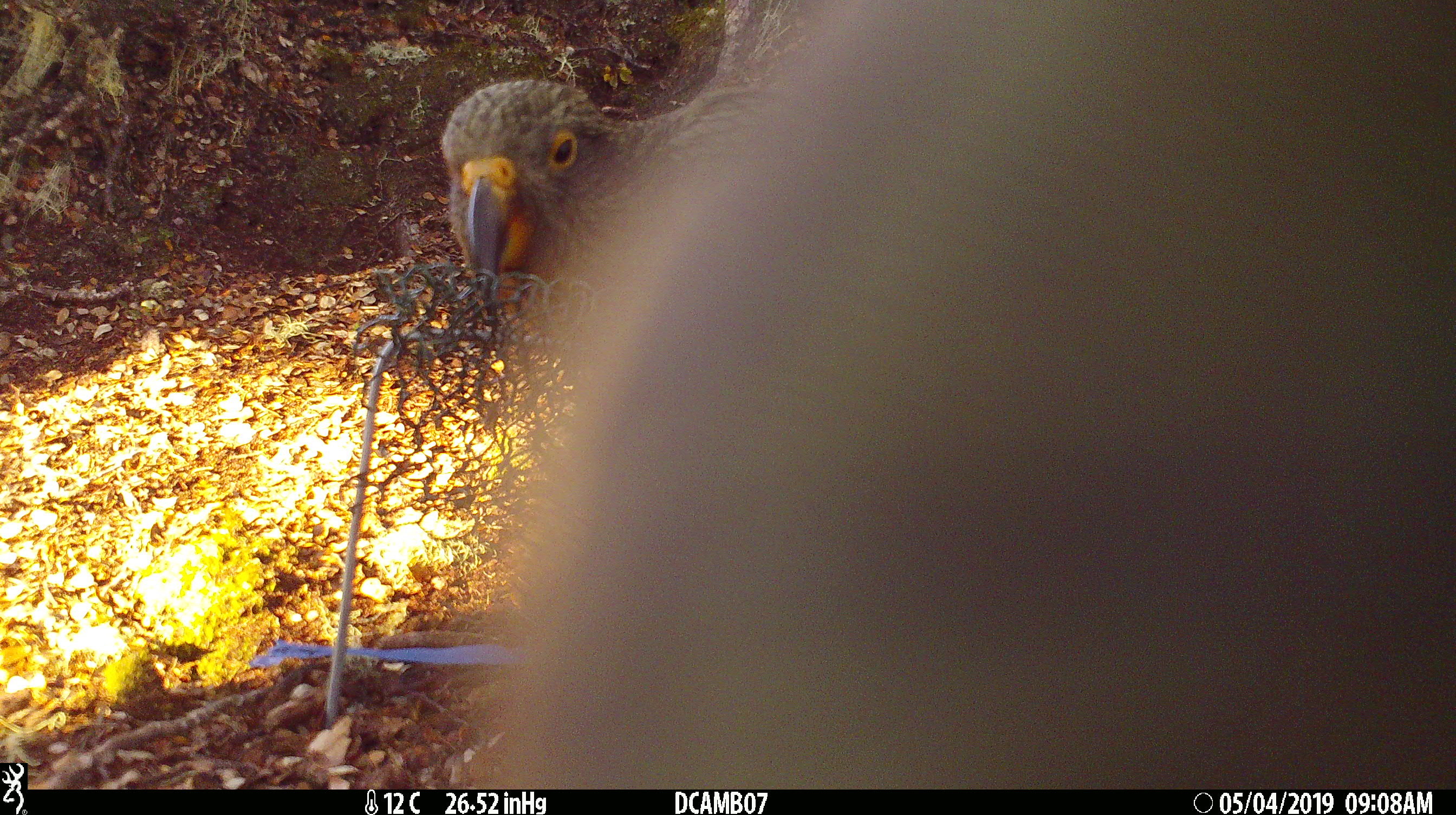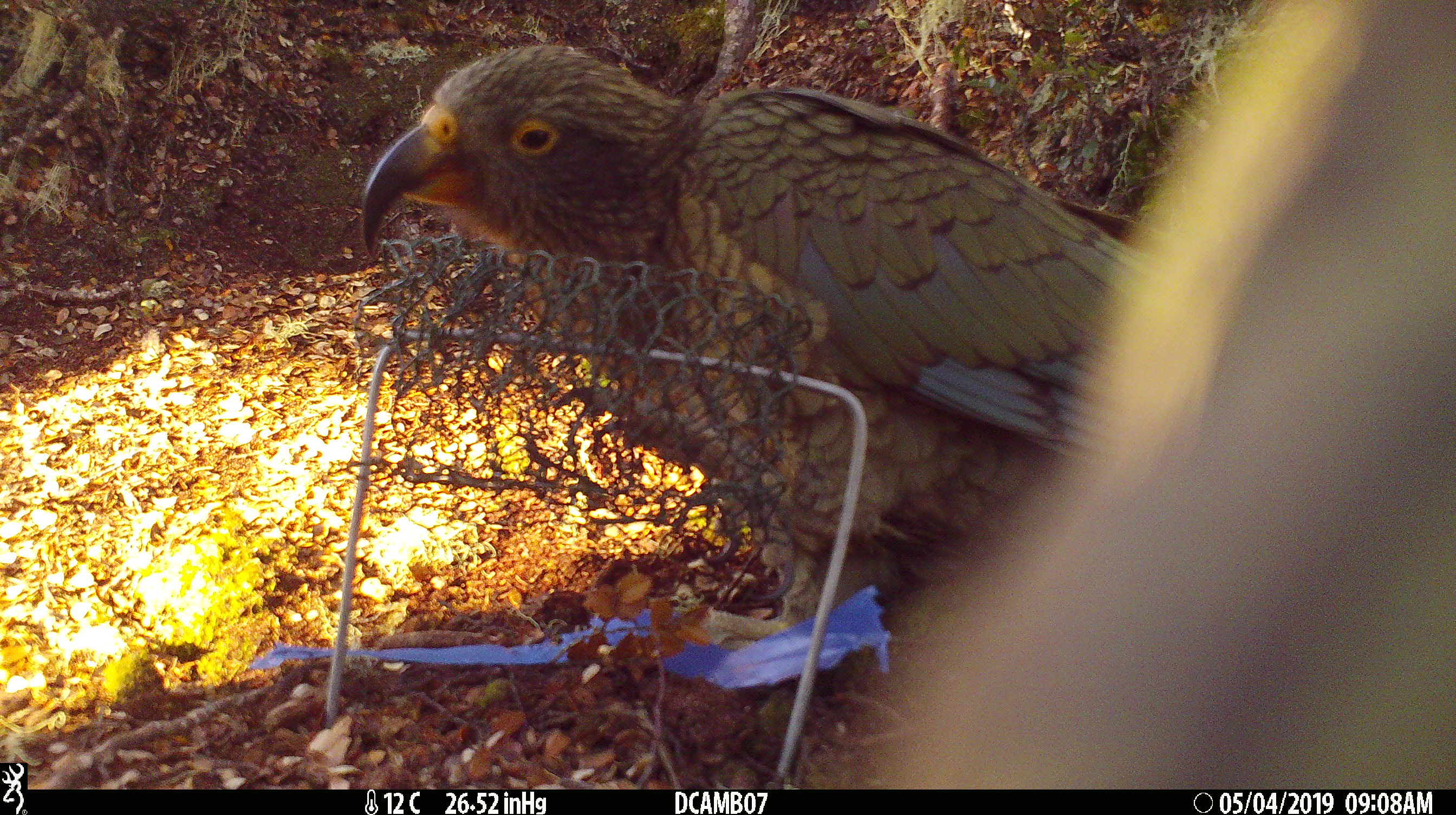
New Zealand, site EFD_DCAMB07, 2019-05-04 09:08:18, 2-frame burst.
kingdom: Animalia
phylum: Chordata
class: Aves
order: Psittaciformes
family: Strigopidae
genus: Nestor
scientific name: Nestor notabilis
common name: kea